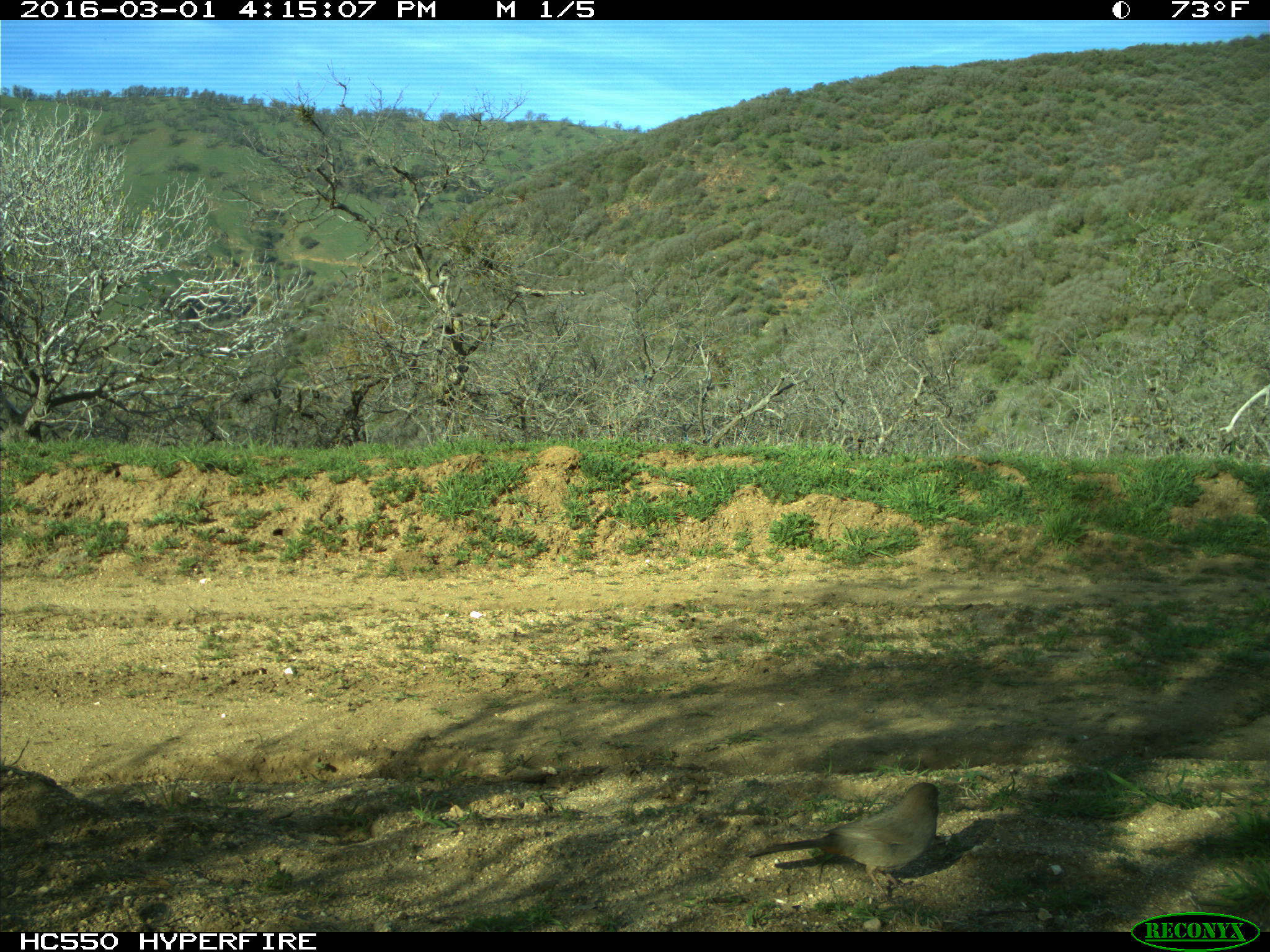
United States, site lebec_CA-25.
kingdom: Animalia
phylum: Chordata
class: Aves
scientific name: Aves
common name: birds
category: unidentified bird